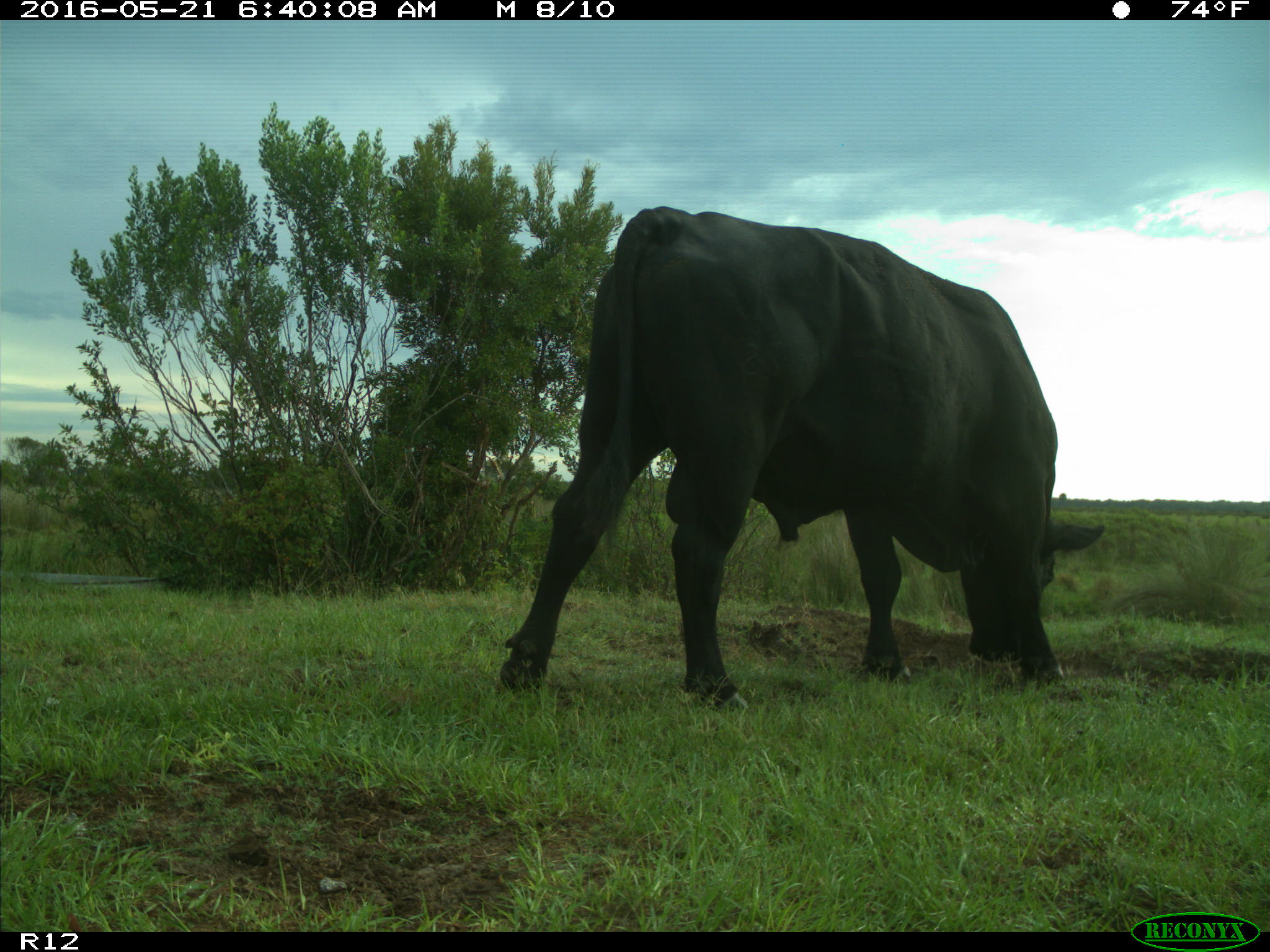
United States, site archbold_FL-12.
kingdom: Animalia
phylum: Chordata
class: Mammalia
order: Artiodactyla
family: Bovidae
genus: Bos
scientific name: Bos taurus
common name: domestic cow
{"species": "Bos taurus (domestic cow)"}